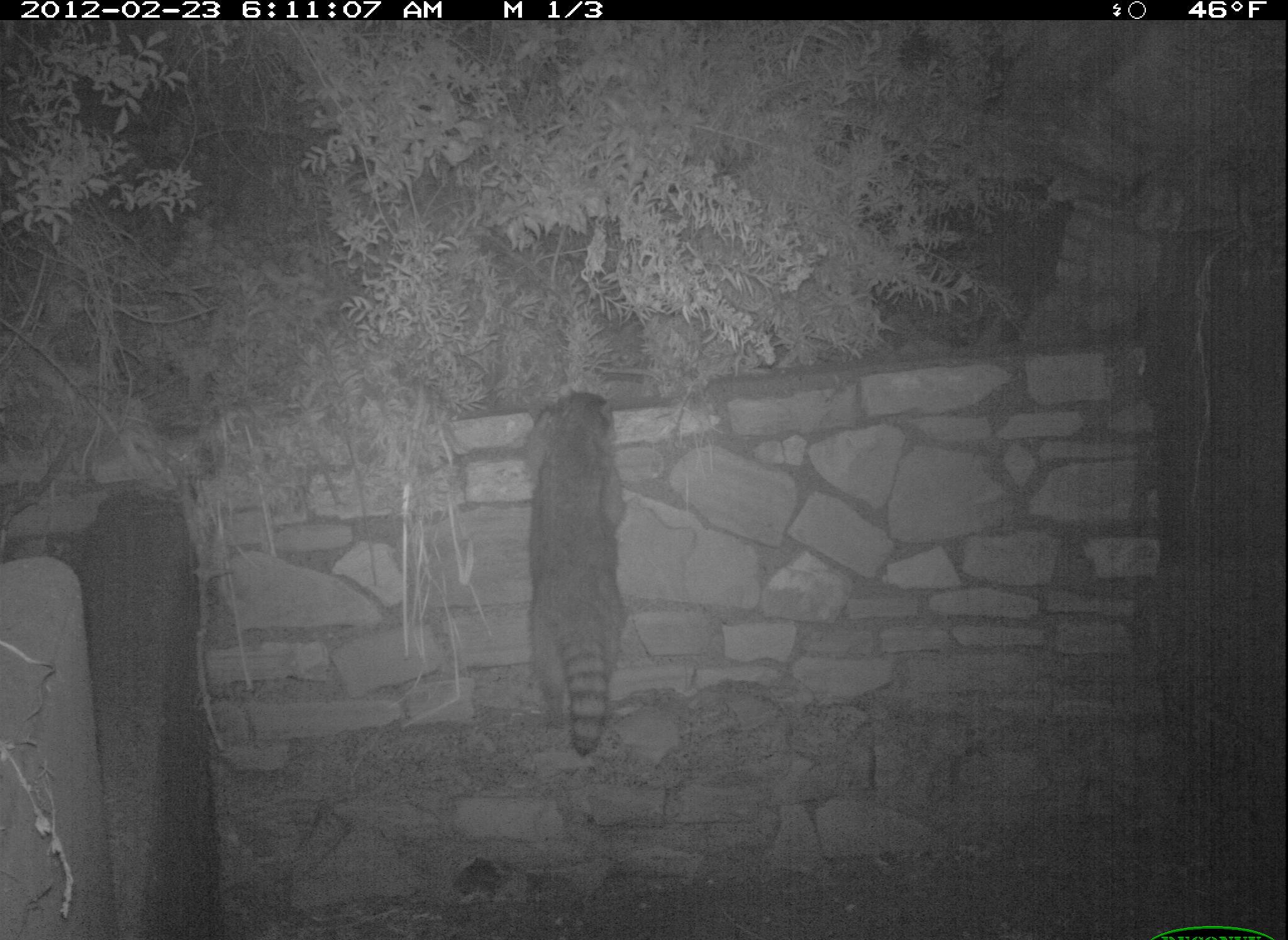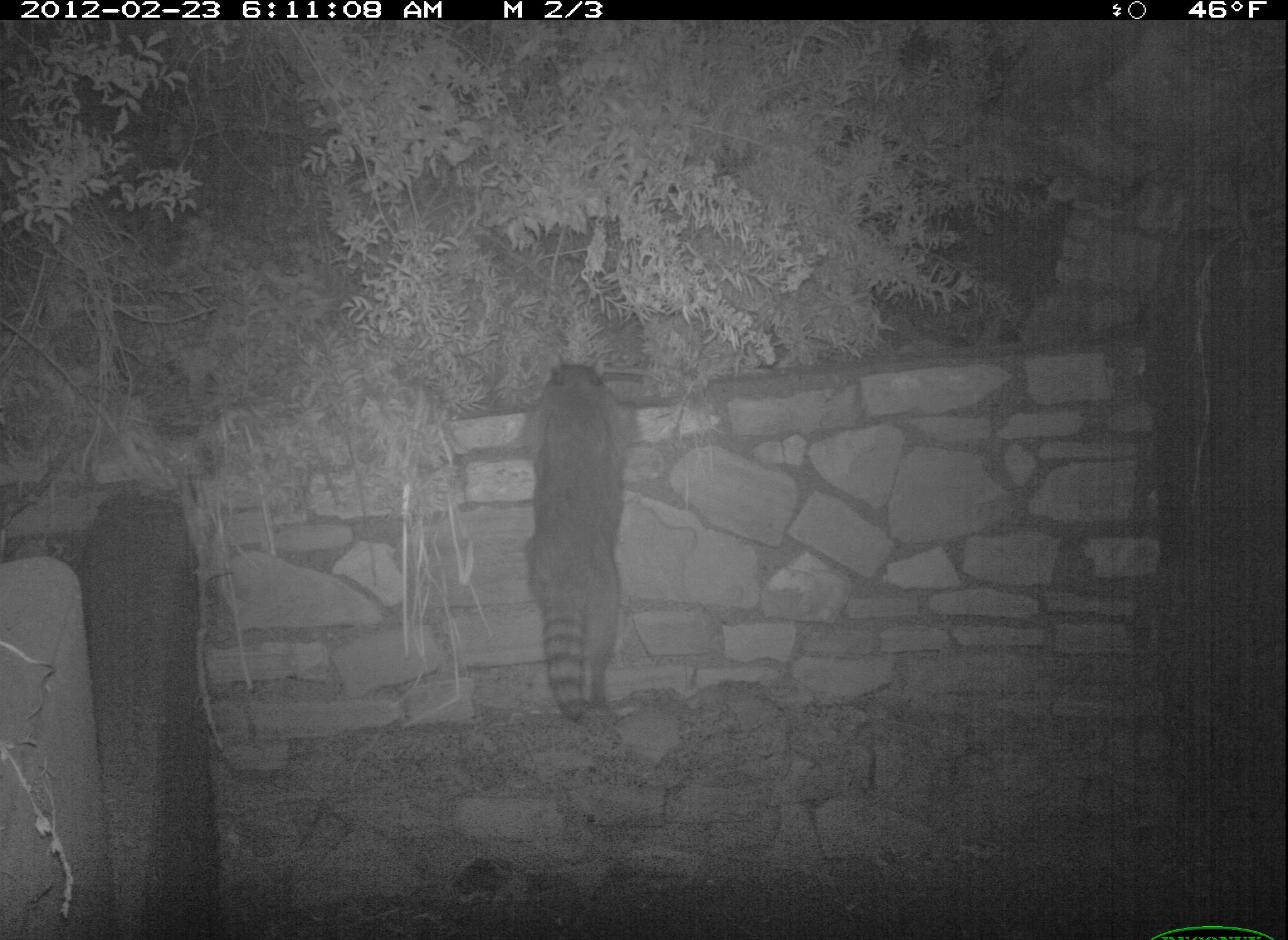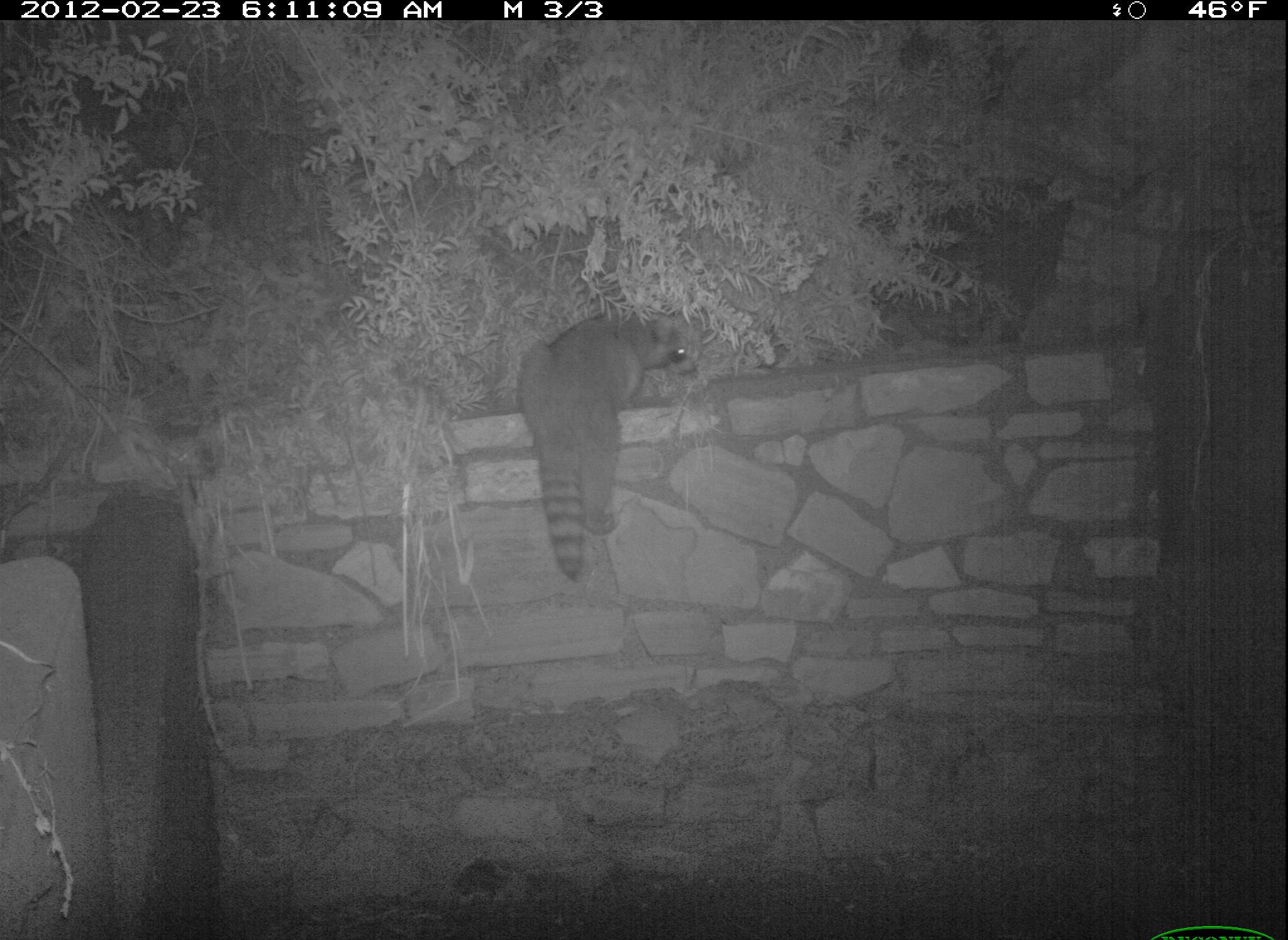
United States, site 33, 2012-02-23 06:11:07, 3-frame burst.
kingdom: Animalia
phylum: Chordata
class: Mammalia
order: Carnivora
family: Procyonidae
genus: Procyon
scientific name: Procyon lotor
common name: raccoon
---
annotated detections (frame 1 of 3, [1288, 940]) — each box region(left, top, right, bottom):
raccoon: region(512, 380, 644, 767)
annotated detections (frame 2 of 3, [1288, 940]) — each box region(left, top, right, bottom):
raccoon: region(509, 343, 639, 741)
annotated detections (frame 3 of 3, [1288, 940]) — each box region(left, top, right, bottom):
raccoon: region(501, 295, 716, 588)